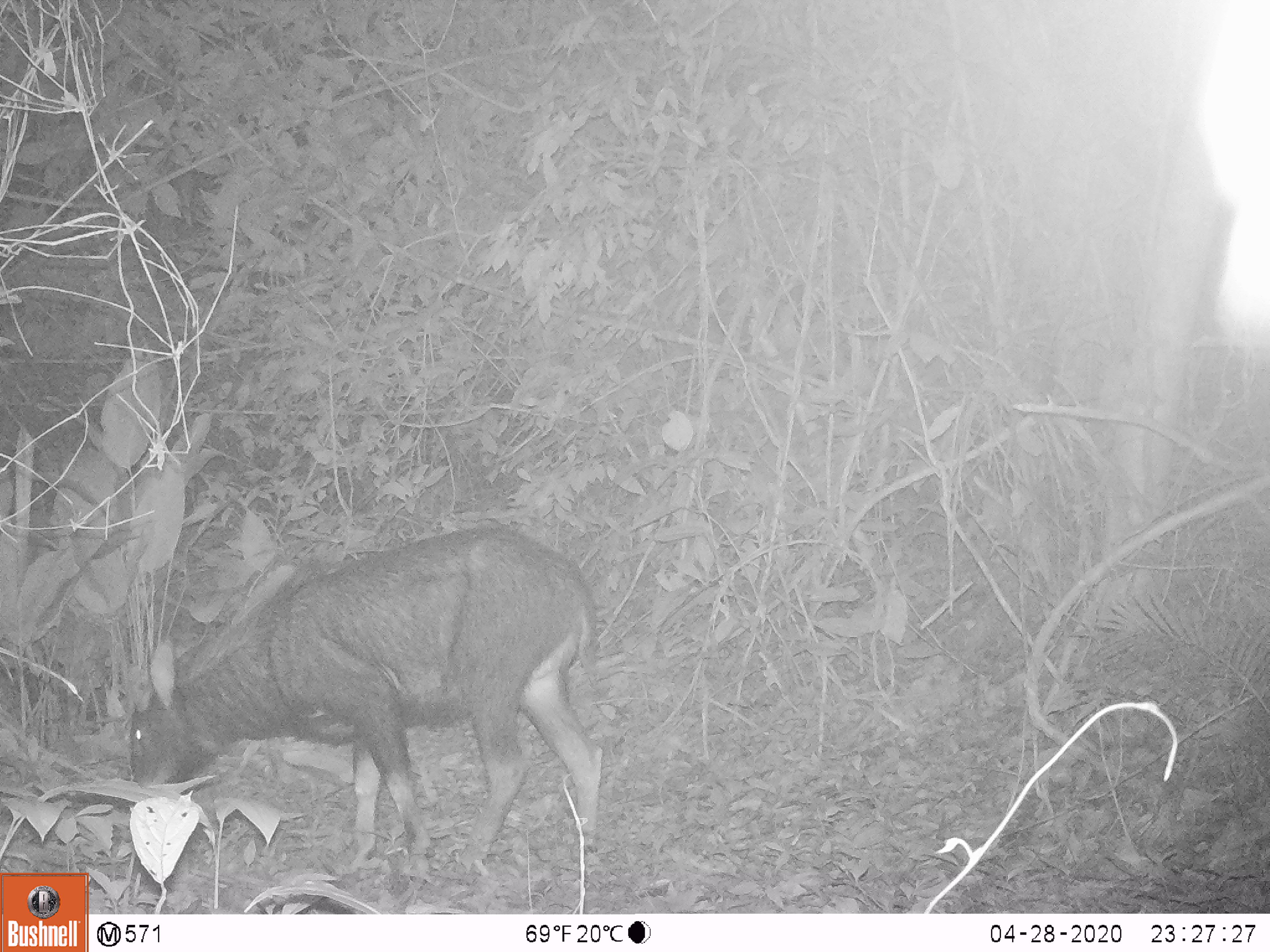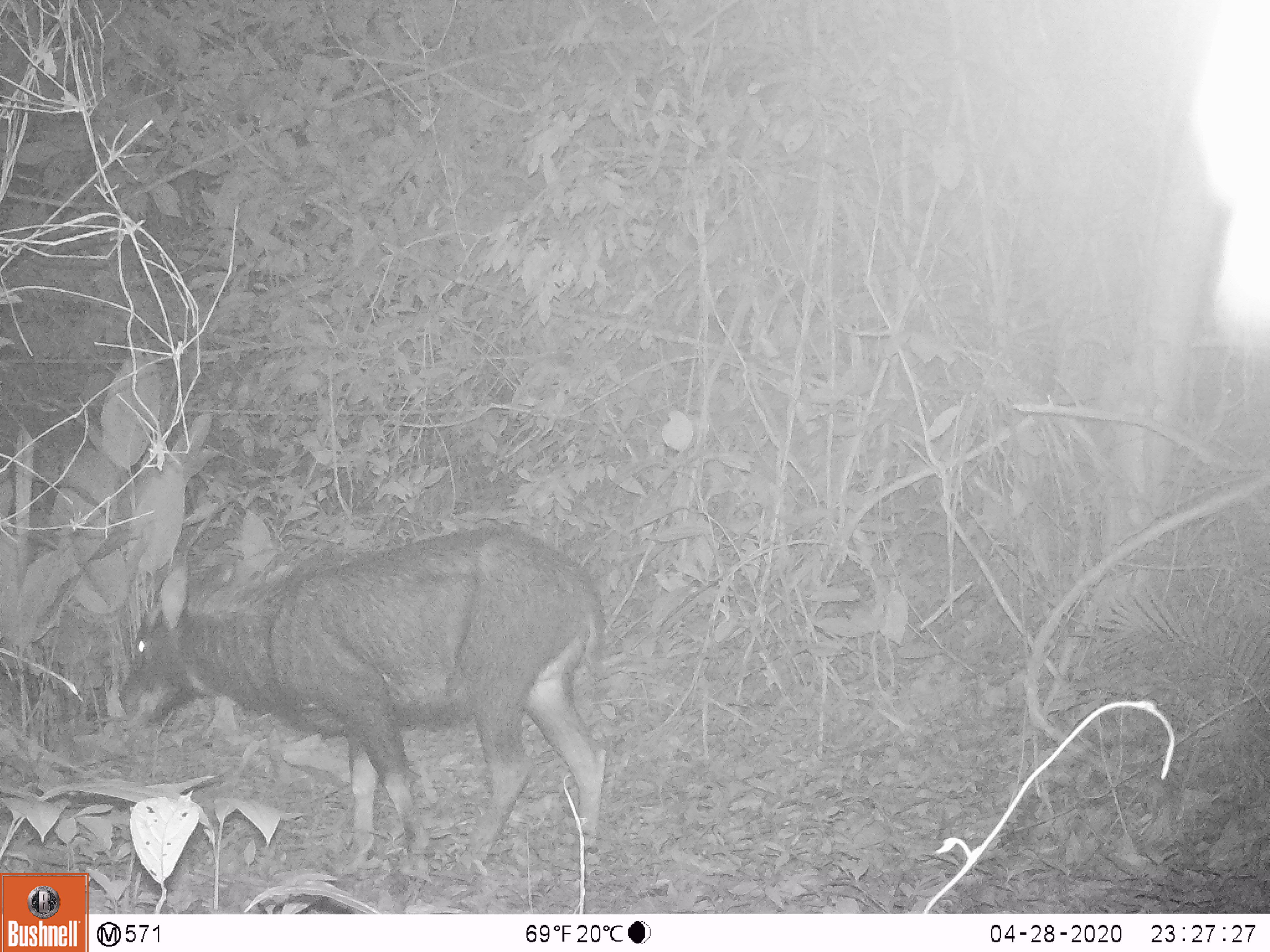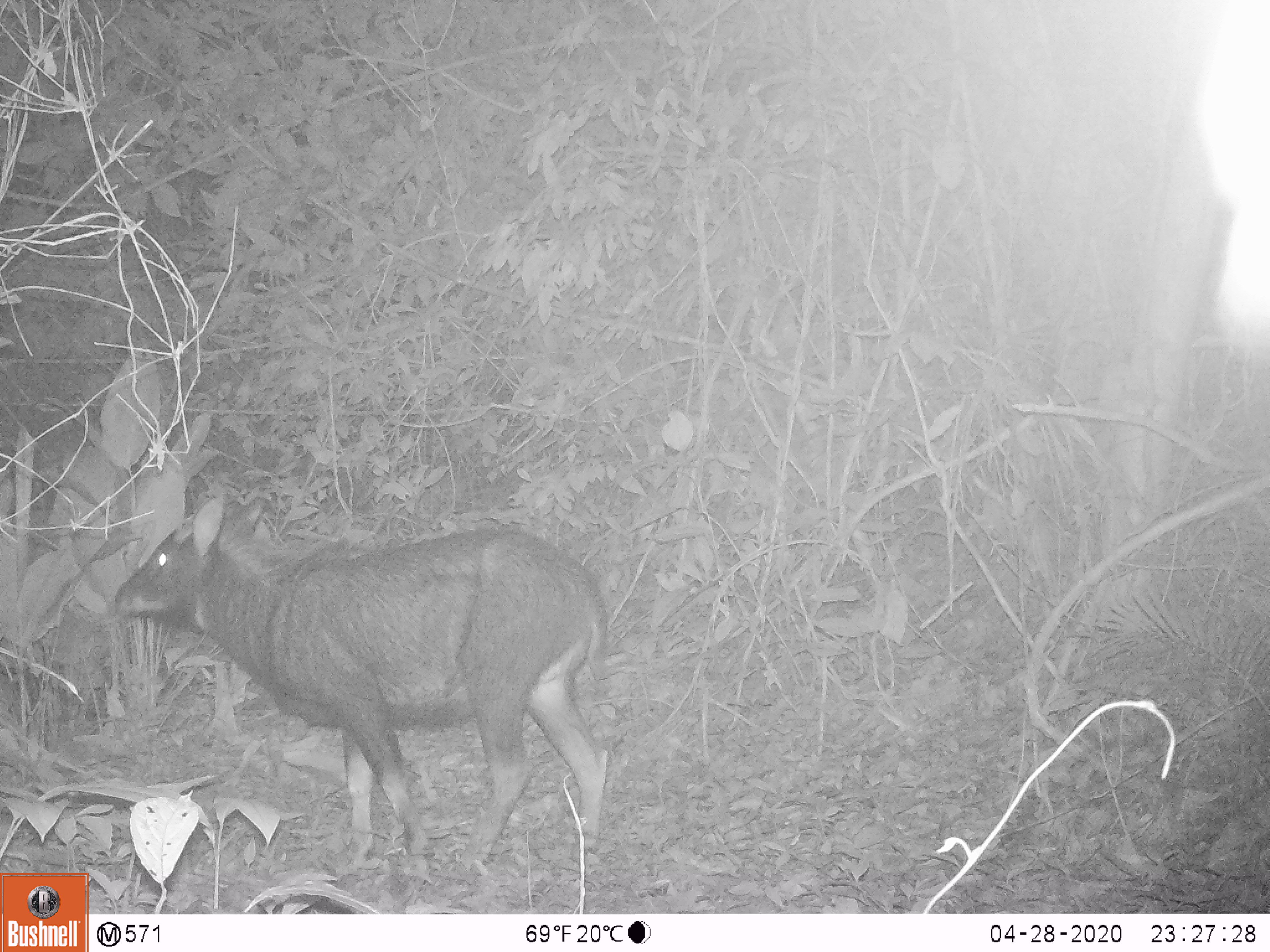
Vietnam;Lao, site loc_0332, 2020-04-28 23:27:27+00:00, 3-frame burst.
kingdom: Animalia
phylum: Chordata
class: Mammalia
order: Artiodactyla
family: Bovidae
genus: Capricornis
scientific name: Capricornis sumatraensis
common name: chinese serow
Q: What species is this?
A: Chinese serow (Capricornis sumatraensis).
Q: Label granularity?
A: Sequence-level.